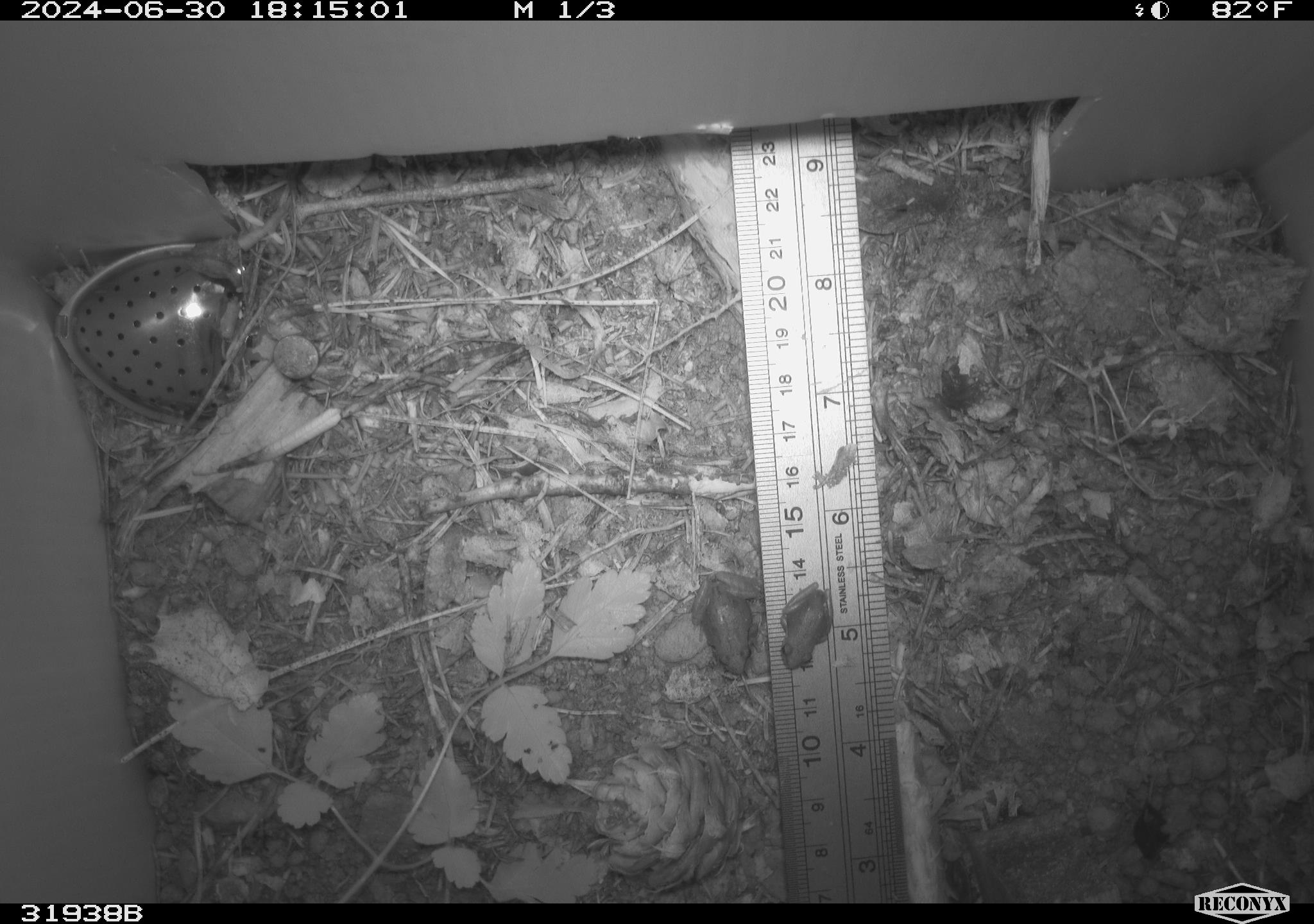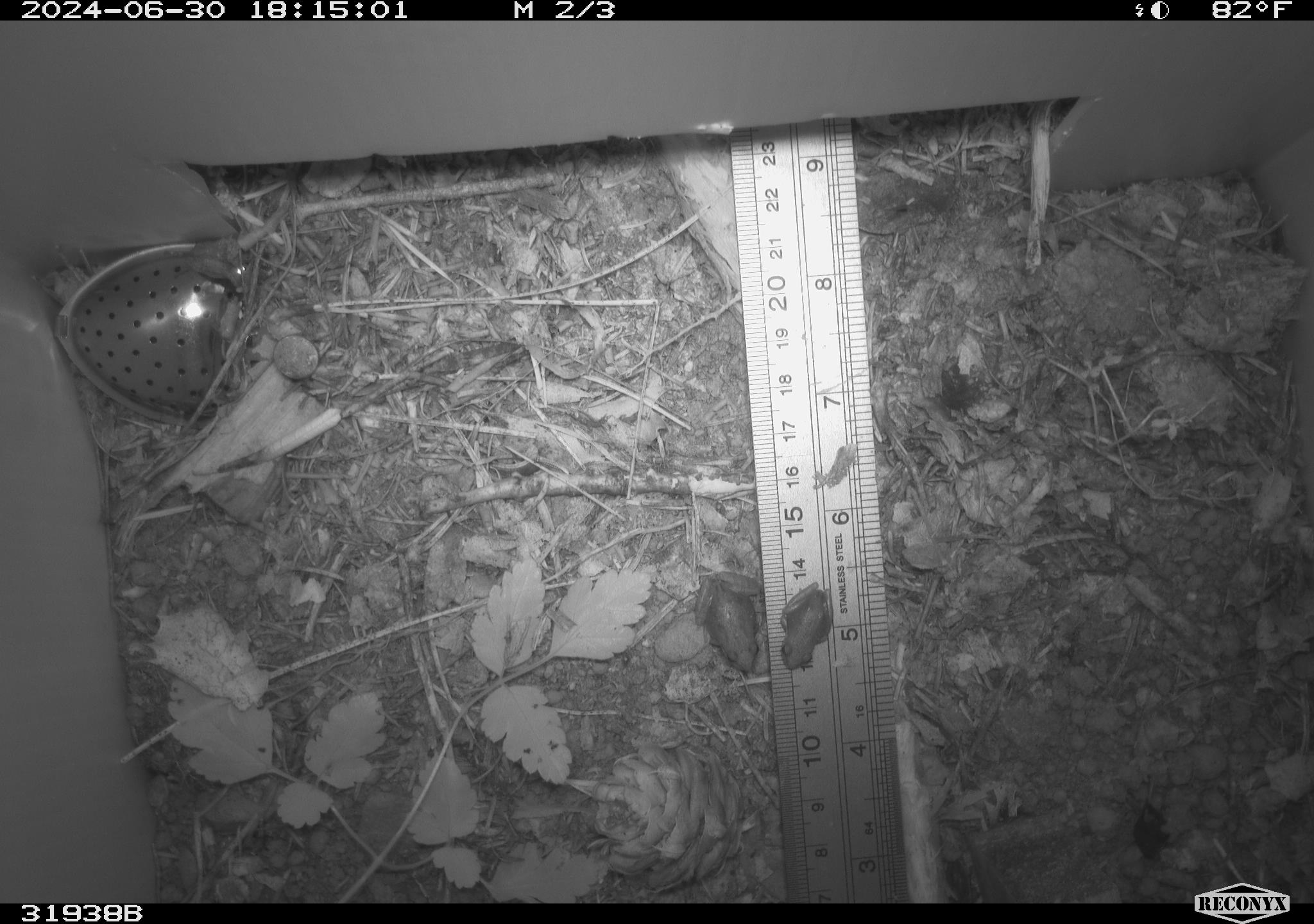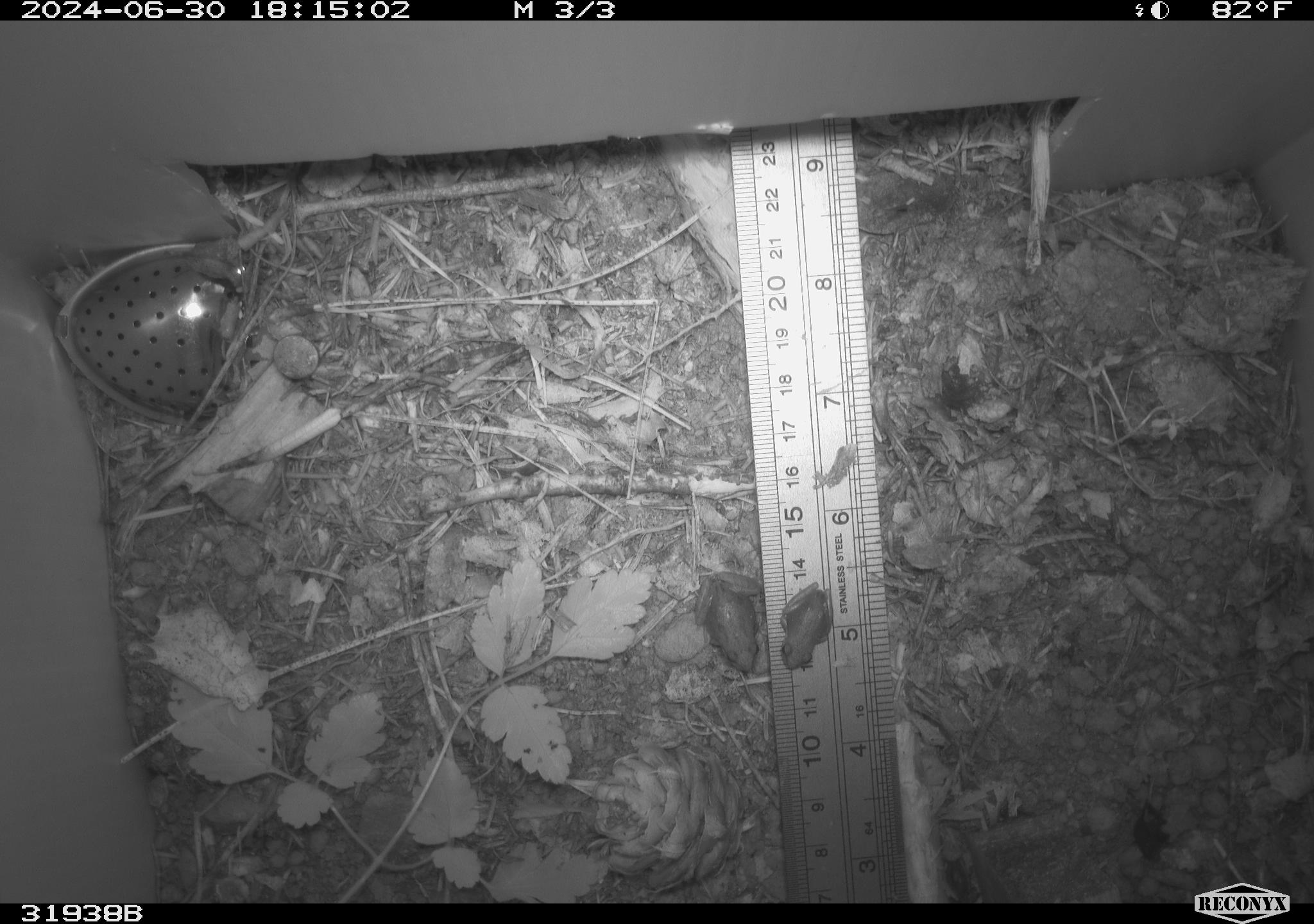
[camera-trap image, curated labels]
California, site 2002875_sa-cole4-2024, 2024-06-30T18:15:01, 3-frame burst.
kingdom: Animalia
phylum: Chordata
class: Amphibia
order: Anura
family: Hylidae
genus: Pseudacris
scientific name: Pseudacris regilla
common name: sierran treefrog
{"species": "sierran treefrog (Pseudacris regilla)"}